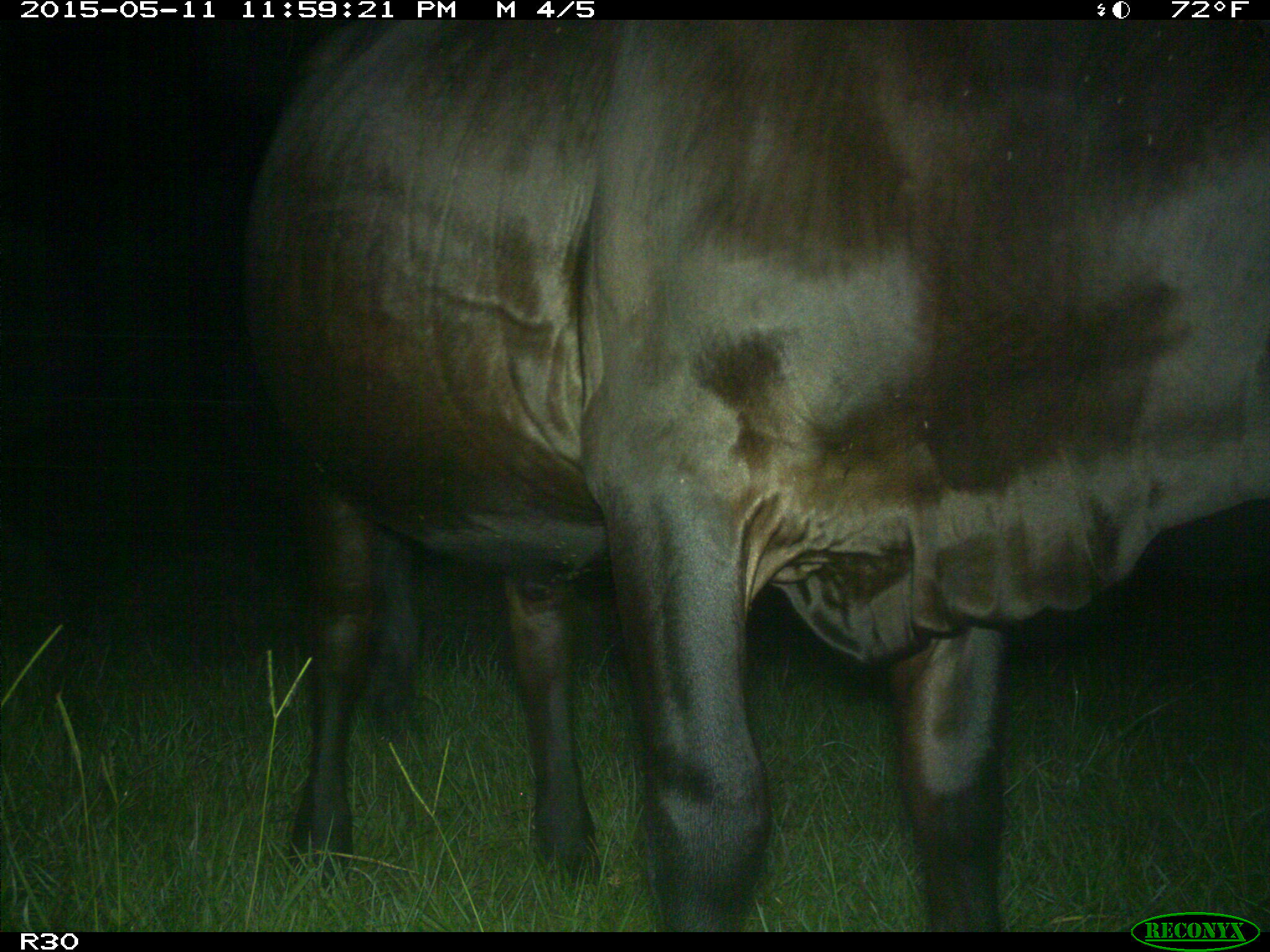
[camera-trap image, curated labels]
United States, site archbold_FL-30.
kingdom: Animalia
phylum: Chordata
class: Mammalia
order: Artiodactyla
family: Bovidae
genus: Bos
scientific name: Bos taurus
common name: domestic cow